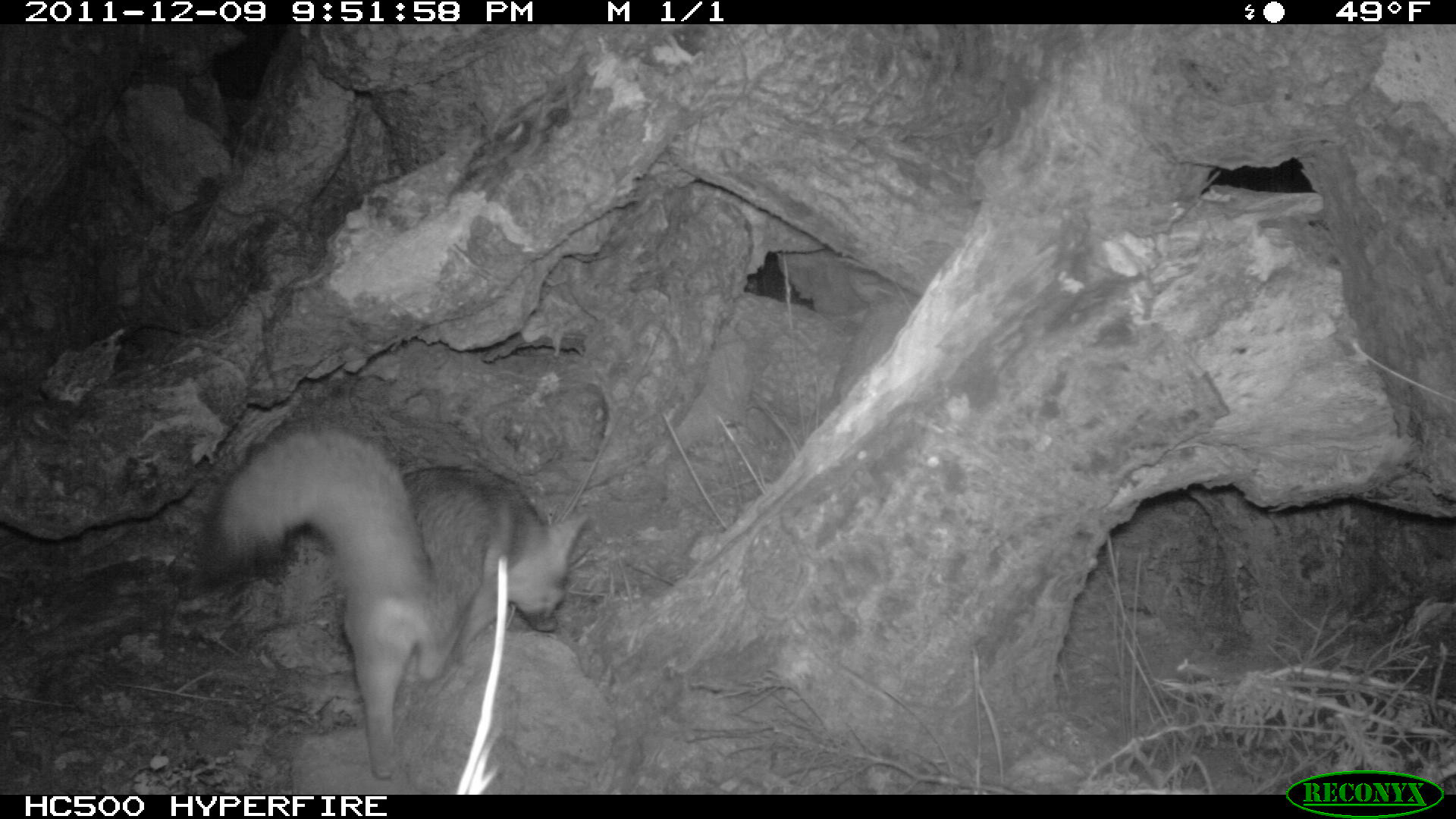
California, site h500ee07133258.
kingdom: Animalia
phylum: Chordata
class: Mammalia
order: Carnivora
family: Canidae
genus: Urocyon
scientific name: Urocyon littoralis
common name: island fox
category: fox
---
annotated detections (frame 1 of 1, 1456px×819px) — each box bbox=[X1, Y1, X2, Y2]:
fox: bbox=[196, 410, 590, 777]